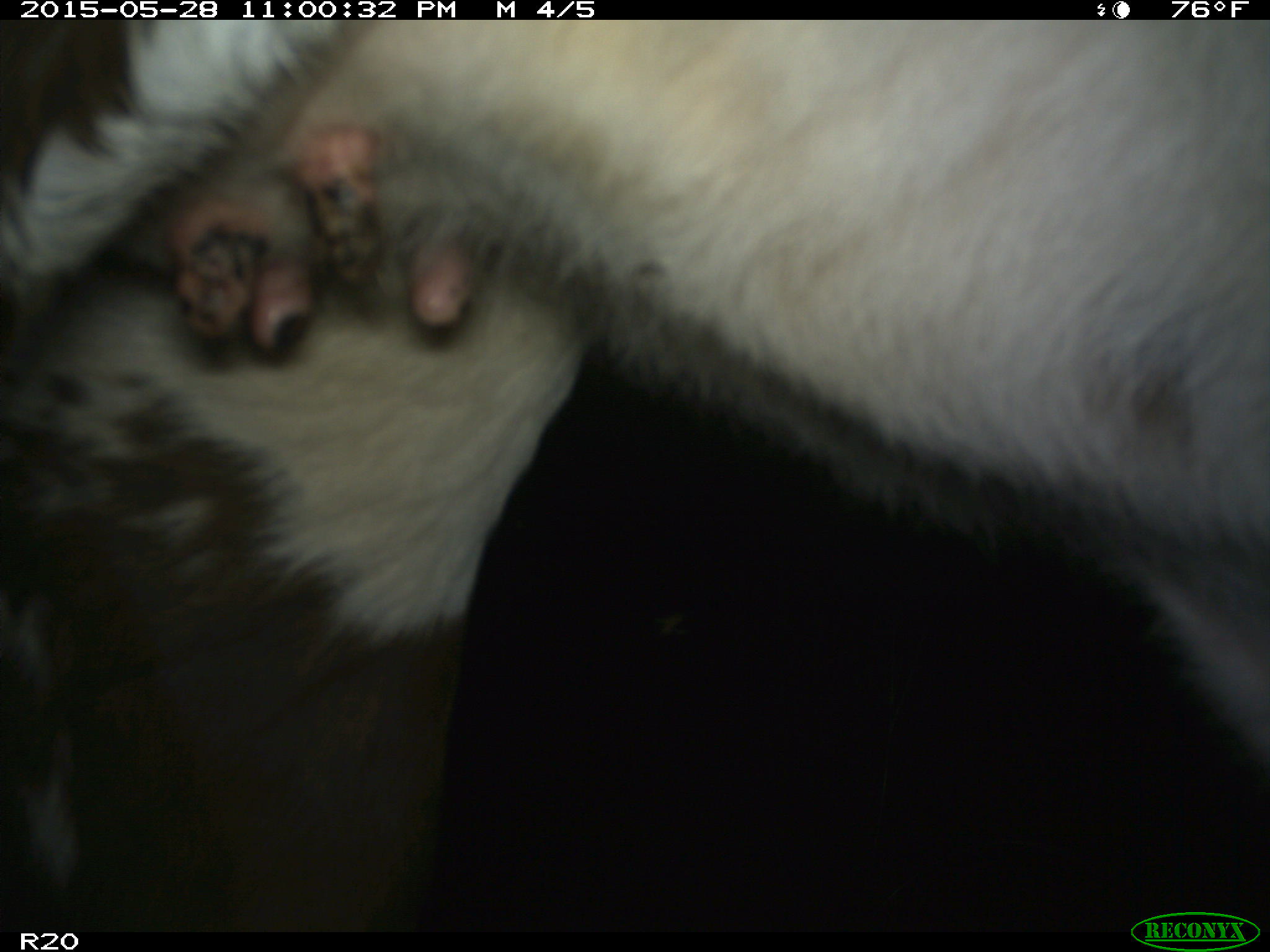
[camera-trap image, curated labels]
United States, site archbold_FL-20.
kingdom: Animalia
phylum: Chordata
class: Mammalia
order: Artiodactyla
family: Bovidae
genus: Bos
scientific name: Bos taurus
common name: domestic cow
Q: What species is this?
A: Bos taurus (domestic cow).